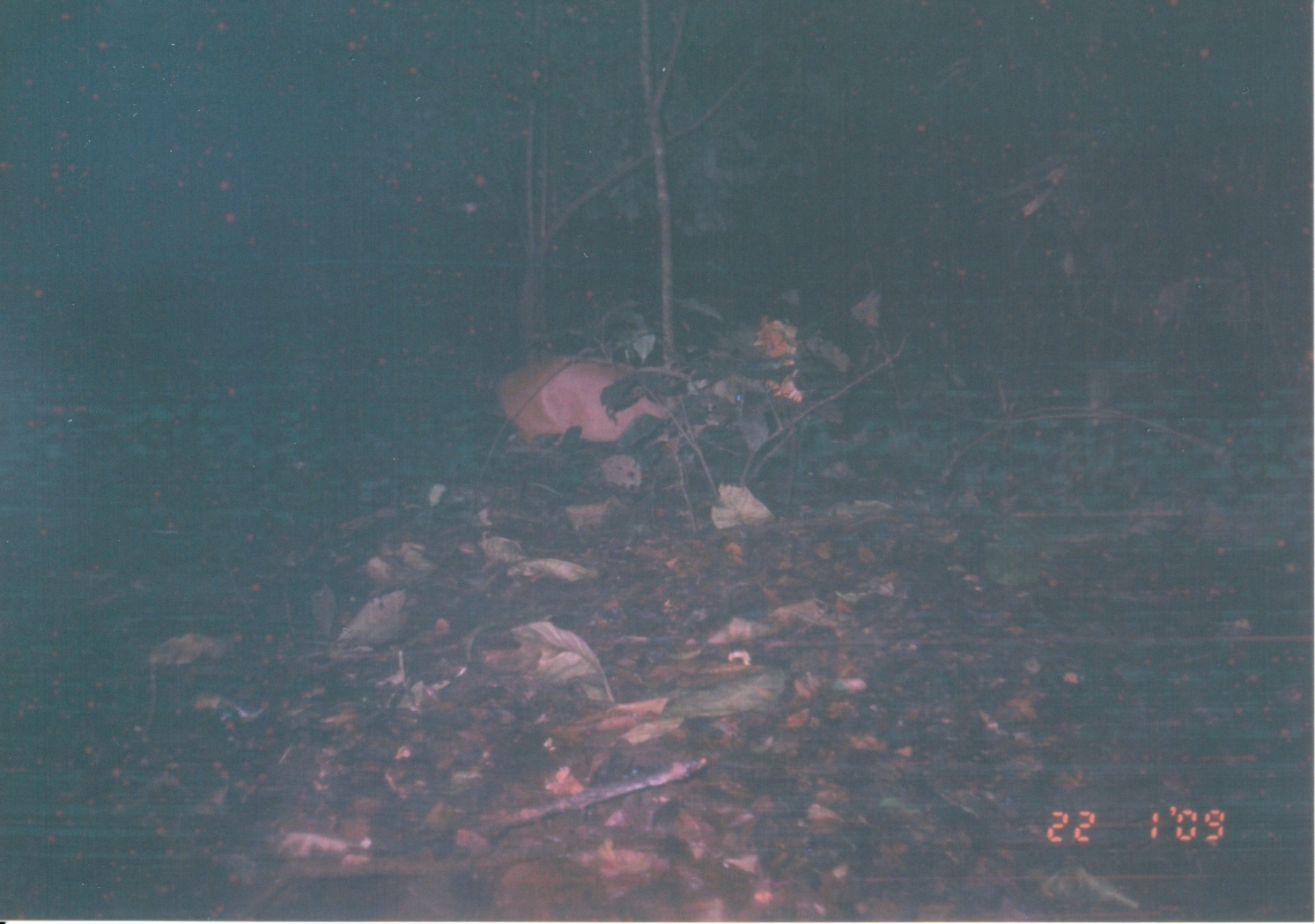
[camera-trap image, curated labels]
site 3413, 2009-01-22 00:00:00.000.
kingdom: Animalia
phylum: Chordata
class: Mammalia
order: Artiodactyla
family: Bovidae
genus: Cephalophus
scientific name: Cephalophus harveyi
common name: harvey's duiker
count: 1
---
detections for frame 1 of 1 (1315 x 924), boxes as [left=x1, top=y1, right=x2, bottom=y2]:
cephalophus harveyi: [left=490, top=356, right=773, bottom=454]